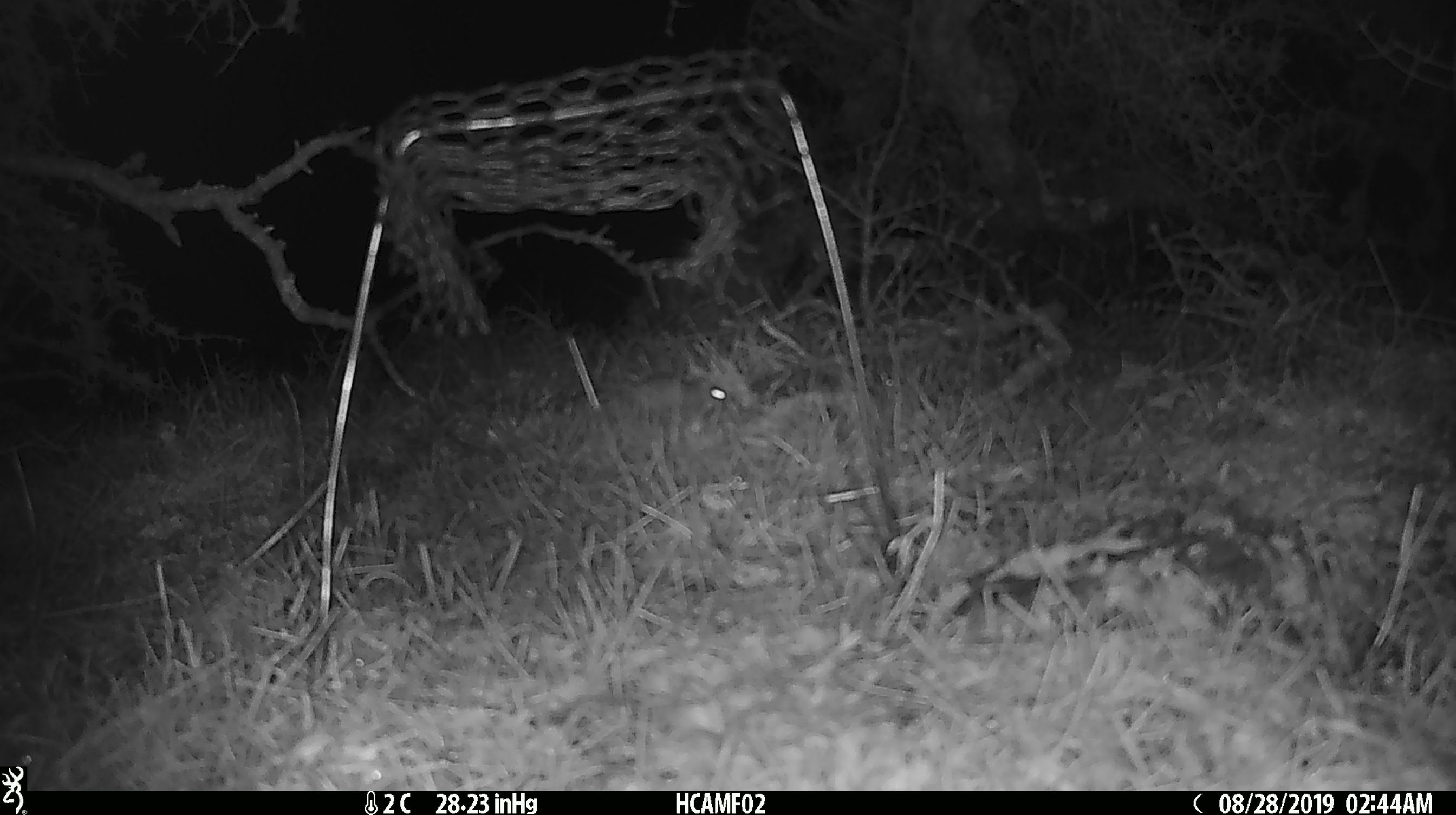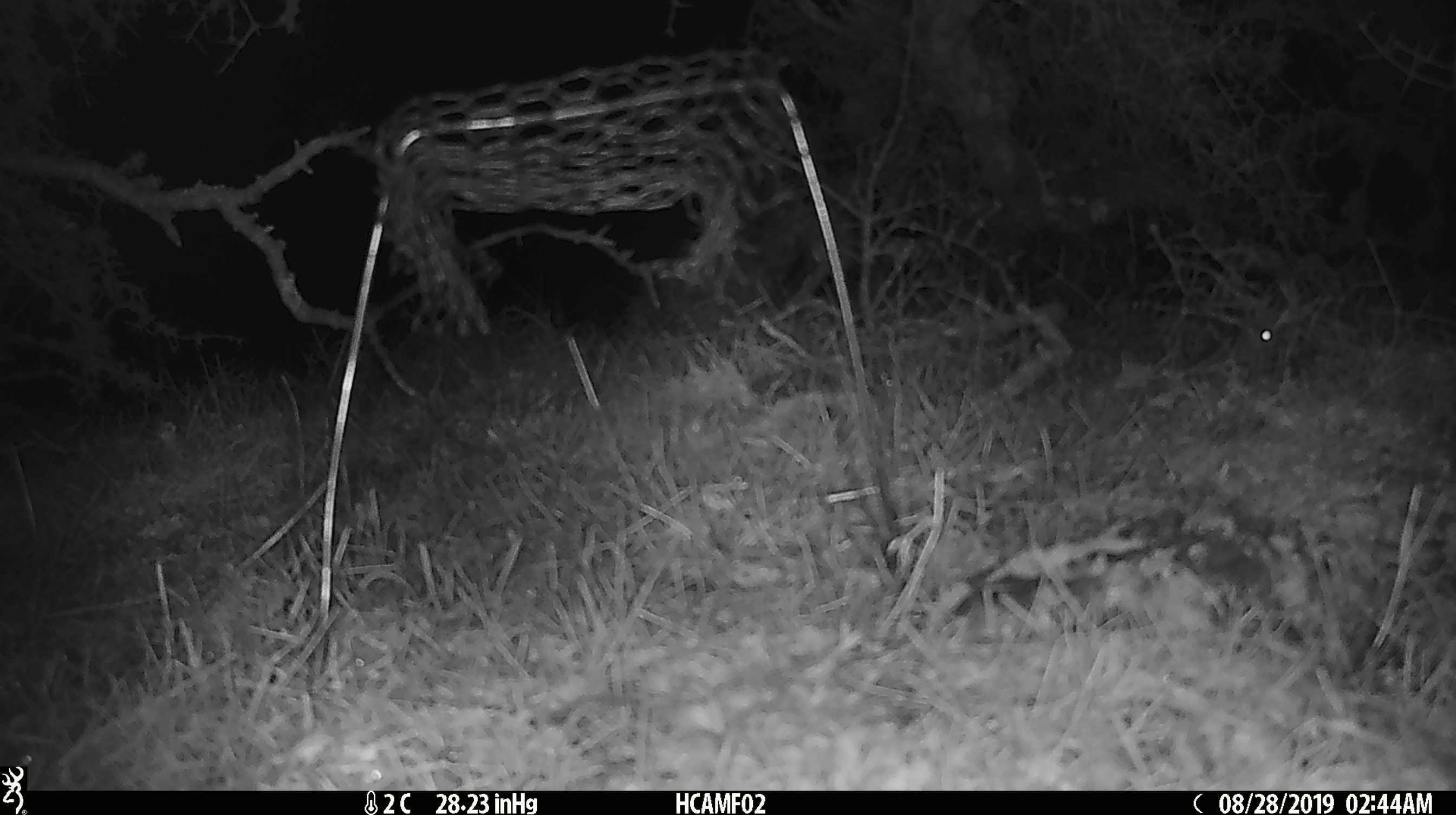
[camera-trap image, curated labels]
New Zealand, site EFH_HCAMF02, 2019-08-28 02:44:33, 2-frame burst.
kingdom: Animalia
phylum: Chordata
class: Mammalia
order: Rodentia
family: Muridae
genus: Mus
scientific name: Mus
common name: mouse